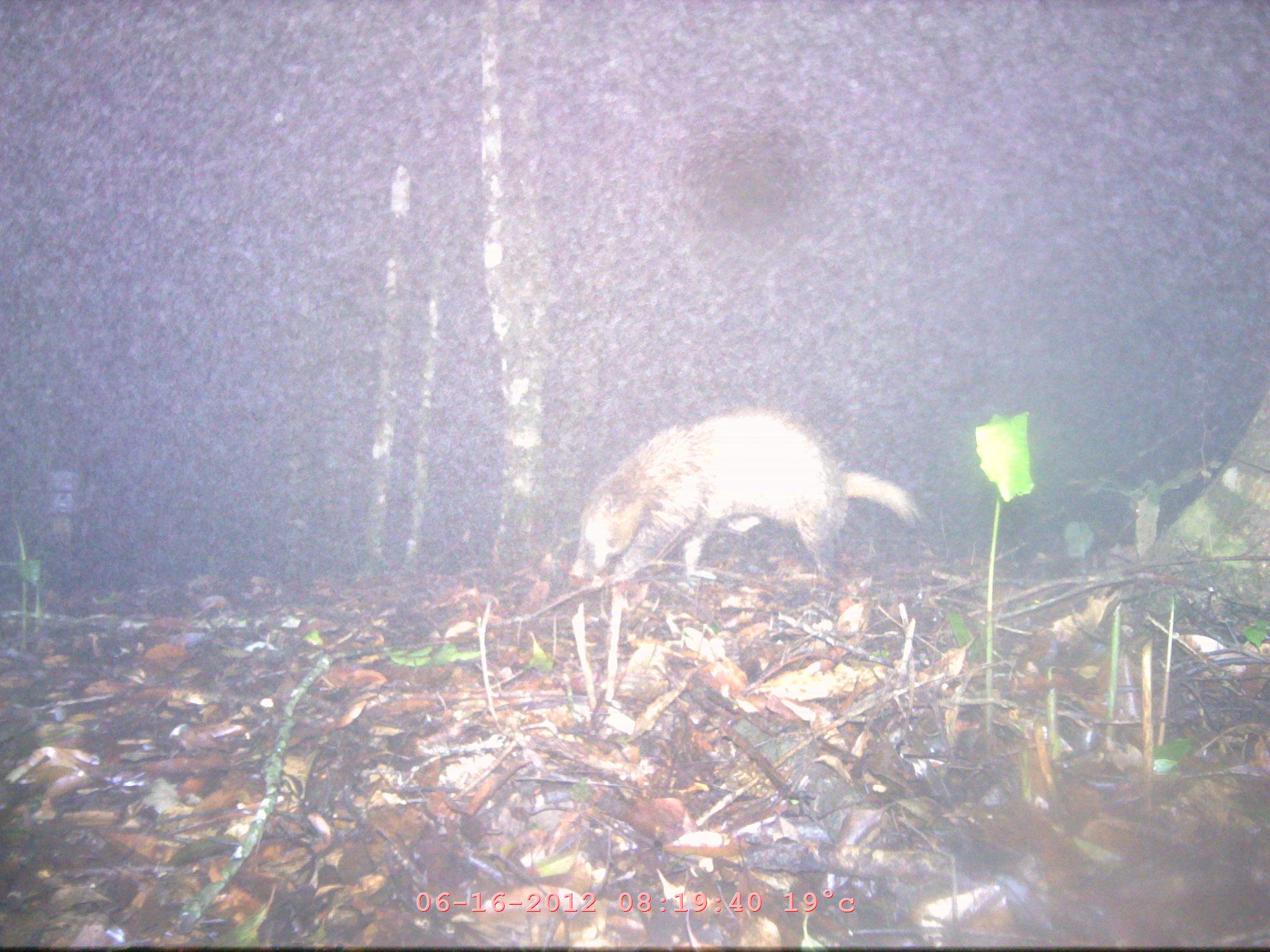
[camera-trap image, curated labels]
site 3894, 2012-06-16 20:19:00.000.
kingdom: Animalia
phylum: Chordata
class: Mammalia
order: Carnivora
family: Mustelidae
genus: Arctonyx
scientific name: Arctonyx collaris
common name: greater hog badger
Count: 1.